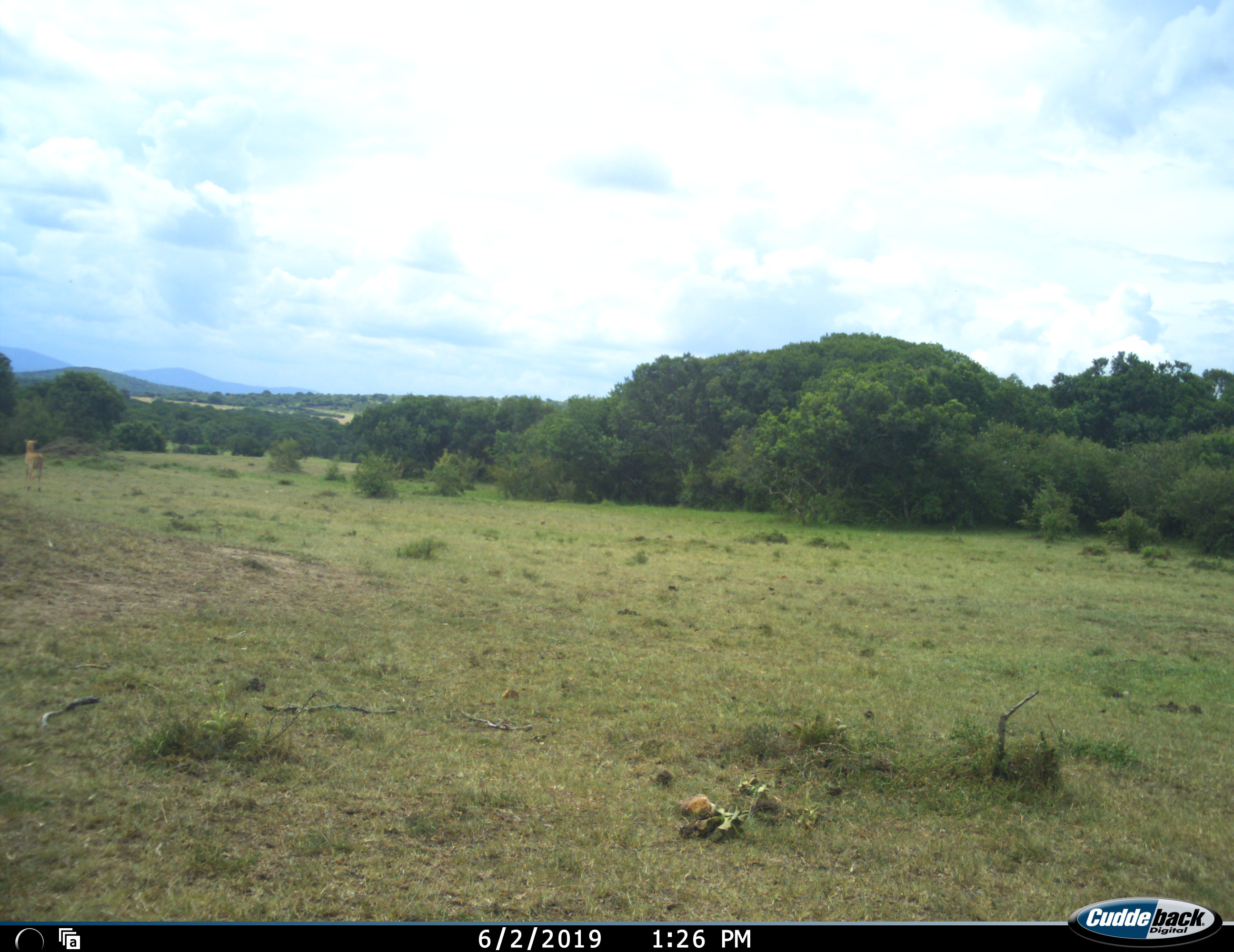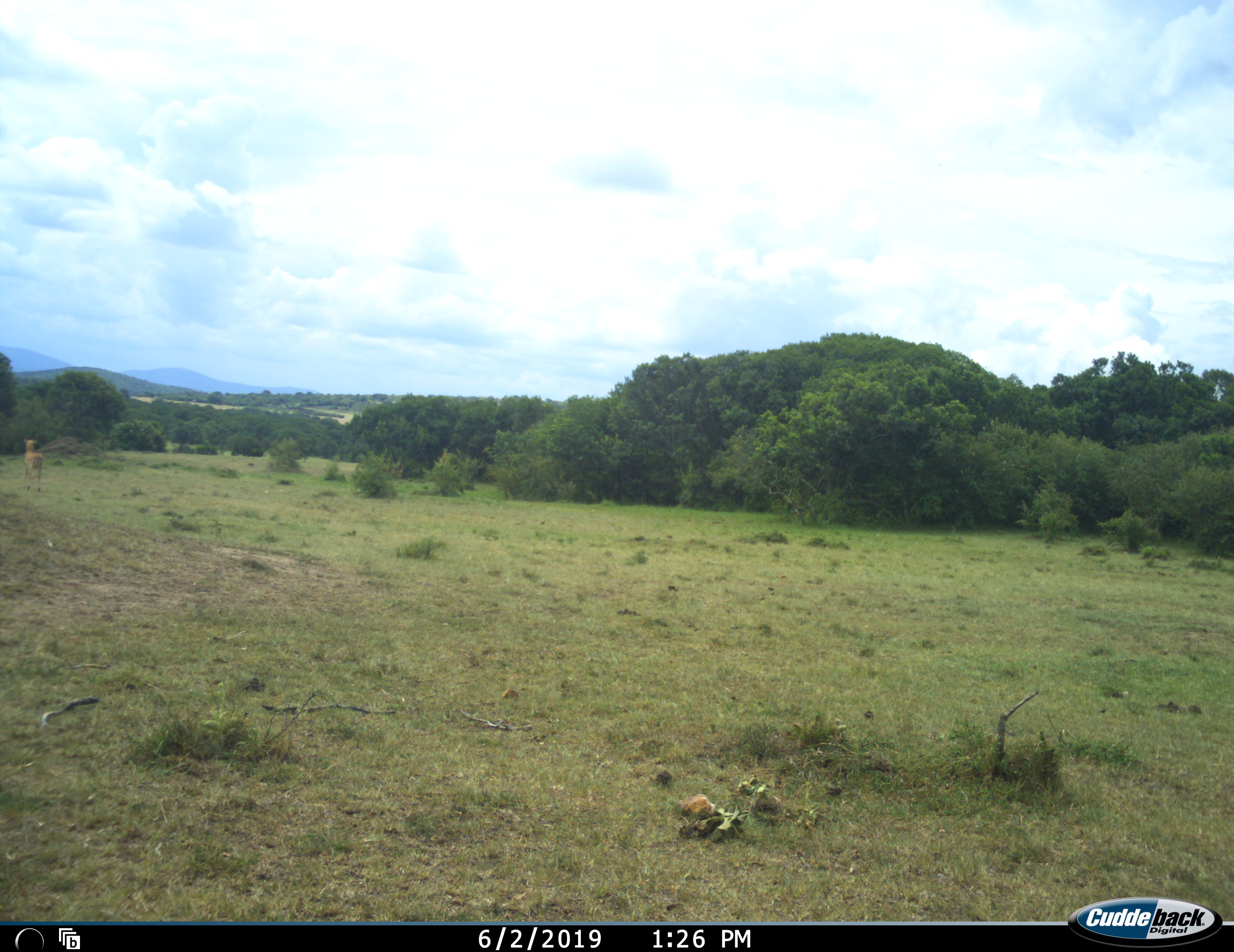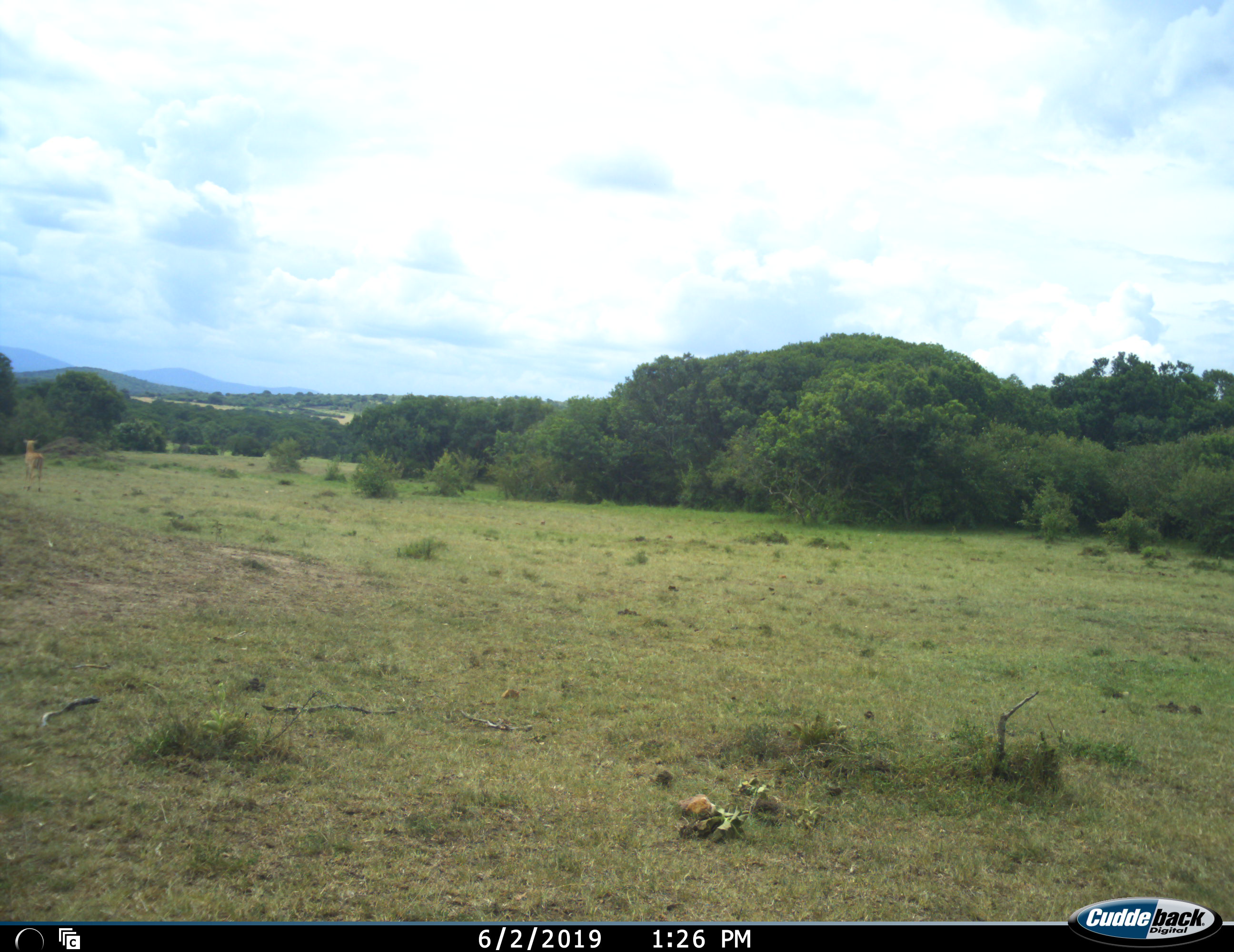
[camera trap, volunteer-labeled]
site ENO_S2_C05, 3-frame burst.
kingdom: Animalia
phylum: Chordata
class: Mammalia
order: Artiodactyla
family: Bovidae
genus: Aepyceros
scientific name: Aepyceros melampus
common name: impala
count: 1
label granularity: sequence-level